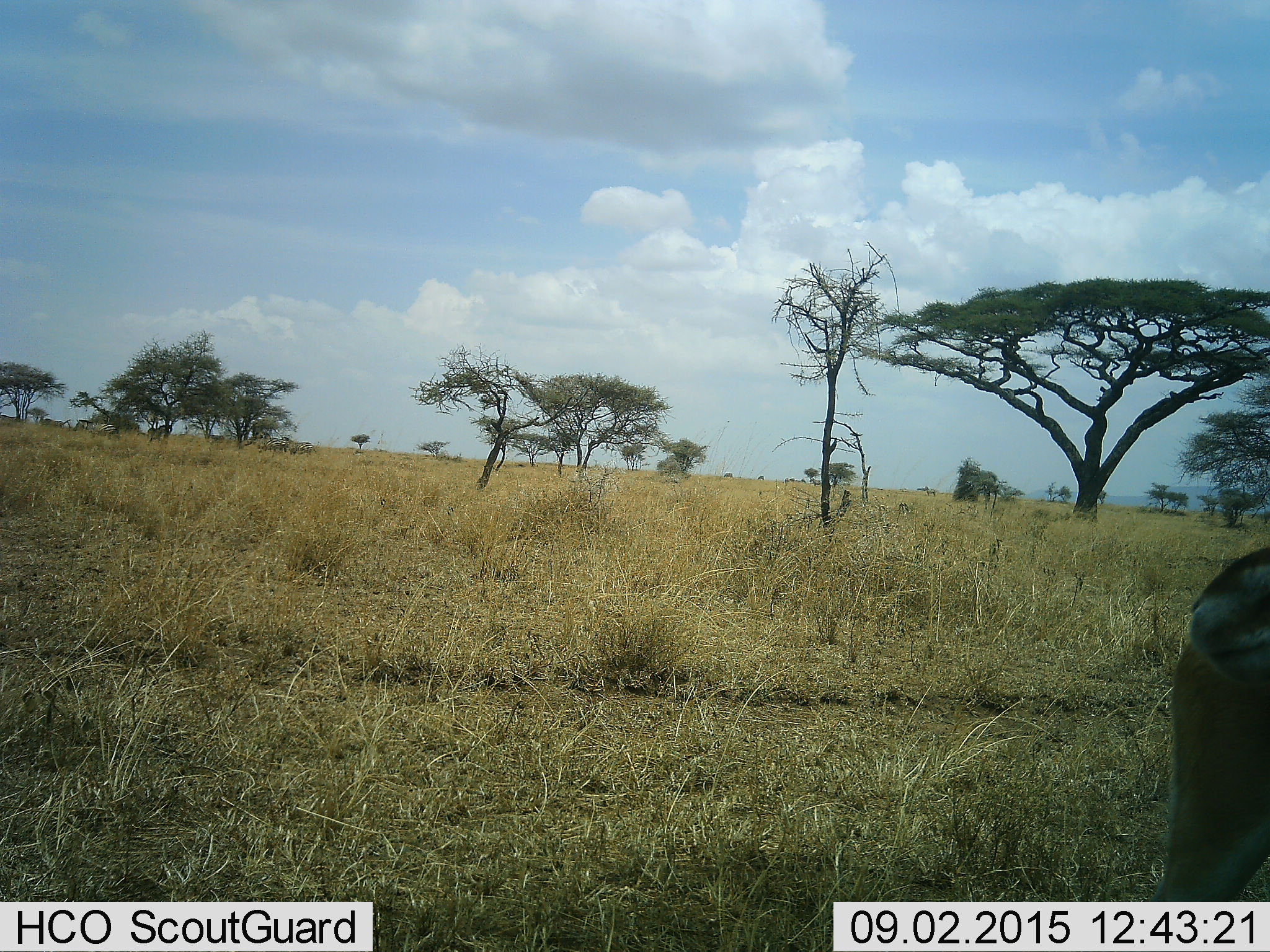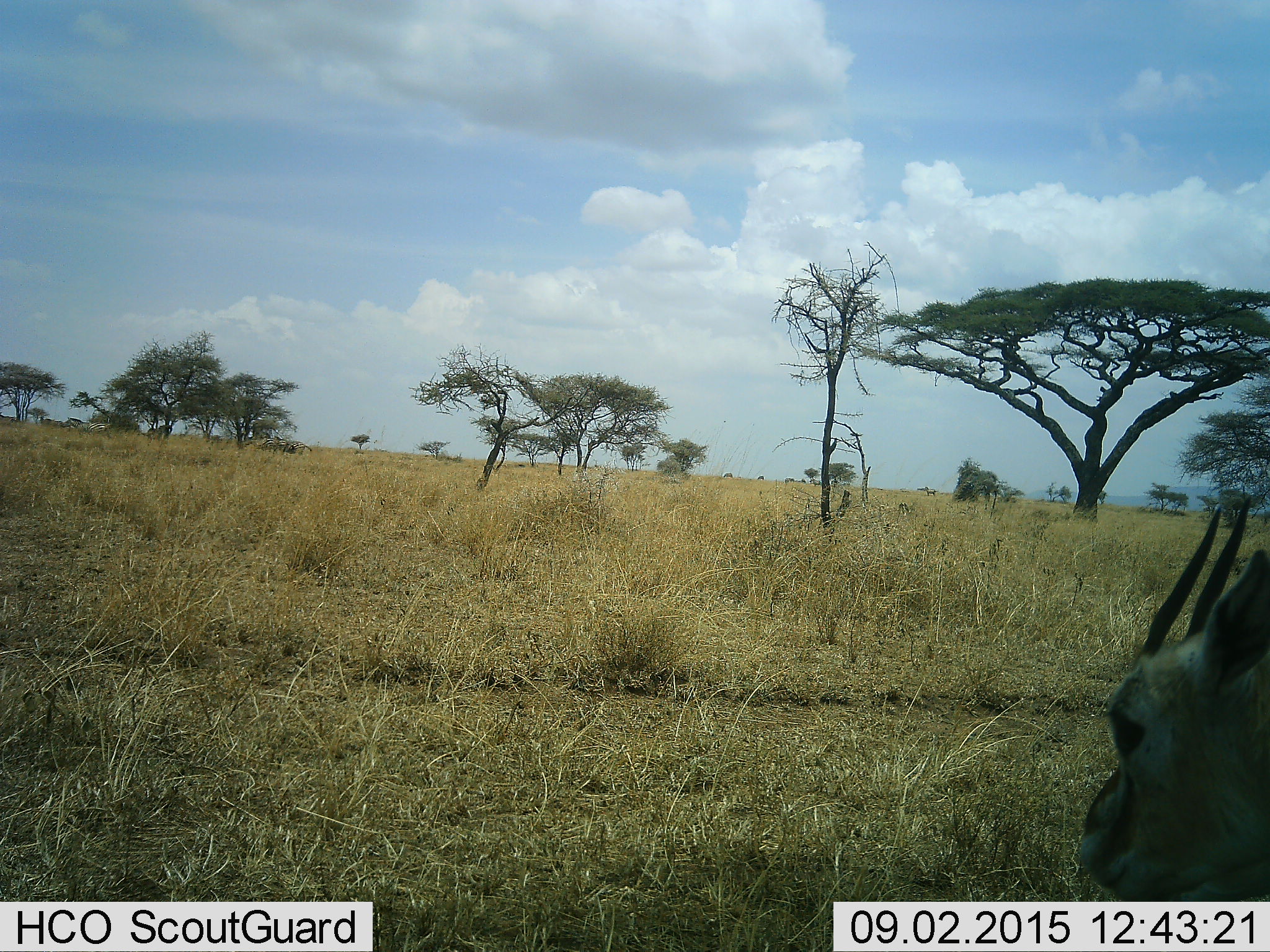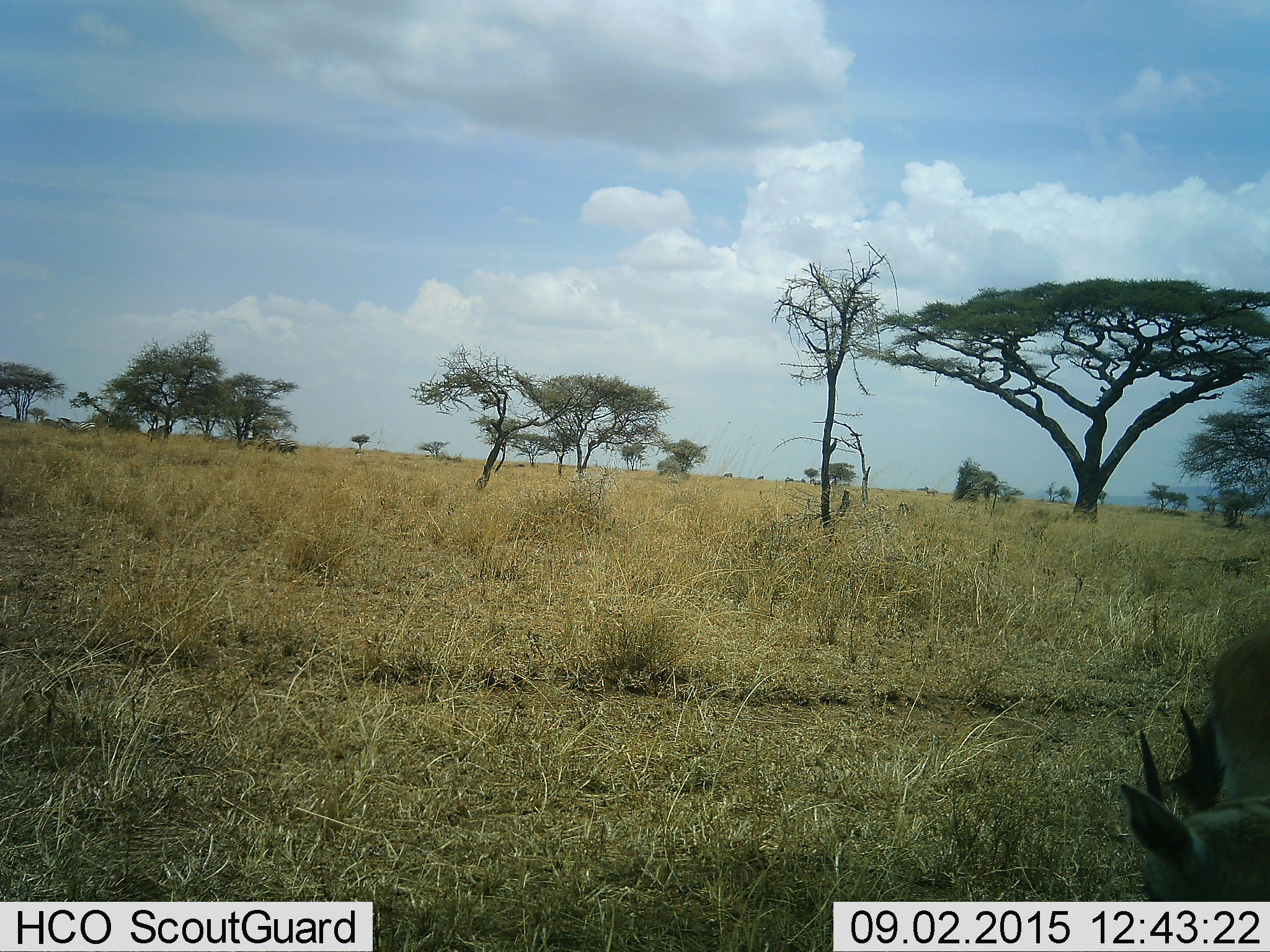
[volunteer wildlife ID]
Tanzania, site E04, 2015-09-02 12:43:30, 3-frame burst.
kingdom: Animalia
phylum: Chordata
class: Mammalia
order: Artiodactyla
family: Bovidae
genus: Eudorcas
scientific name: Eudorcas thomsonii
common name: thomson's gazelle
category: gazellethomsons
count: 1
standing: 75%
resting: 0%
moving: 17%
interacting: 0%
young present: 0%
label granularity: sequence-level